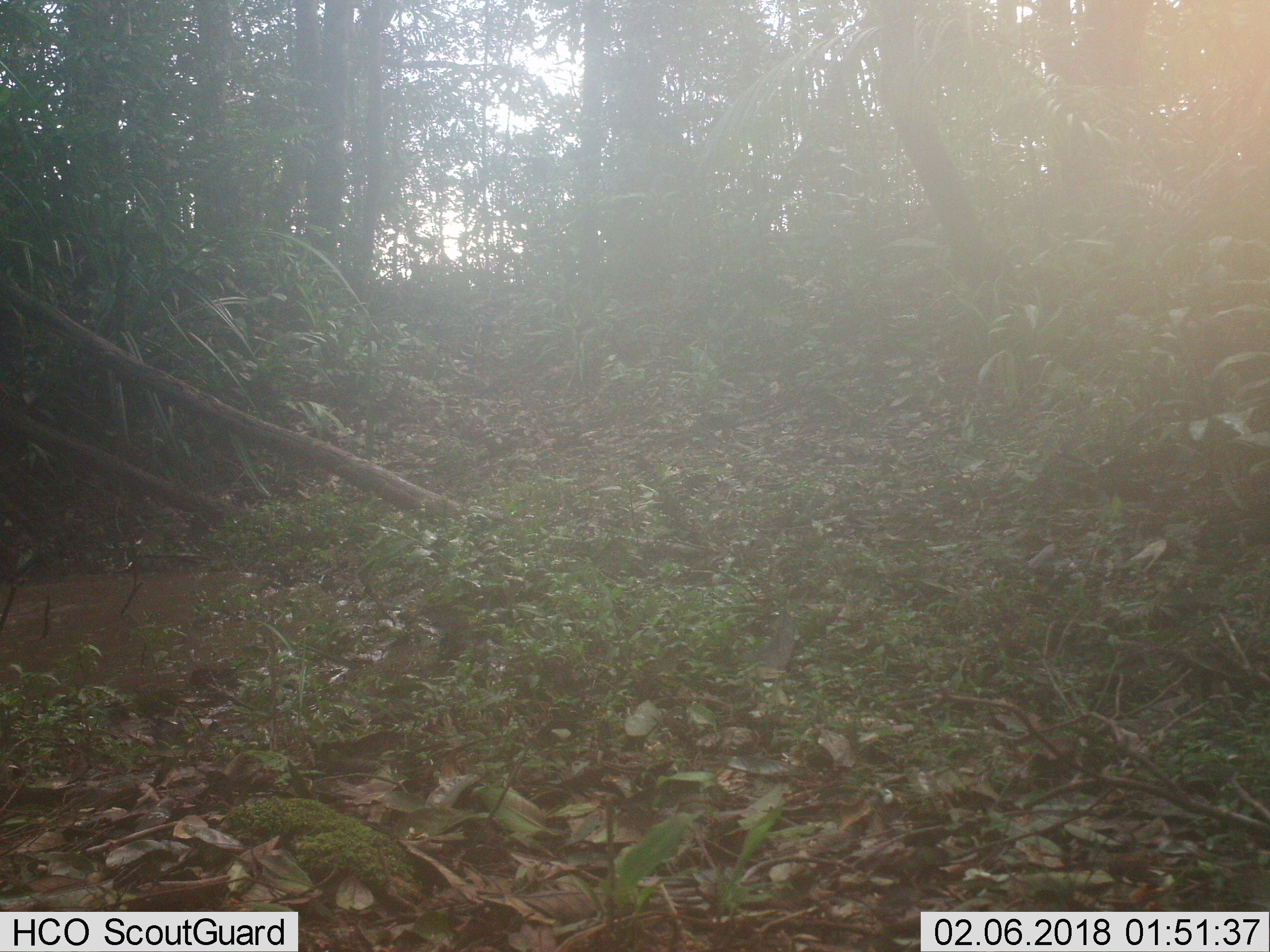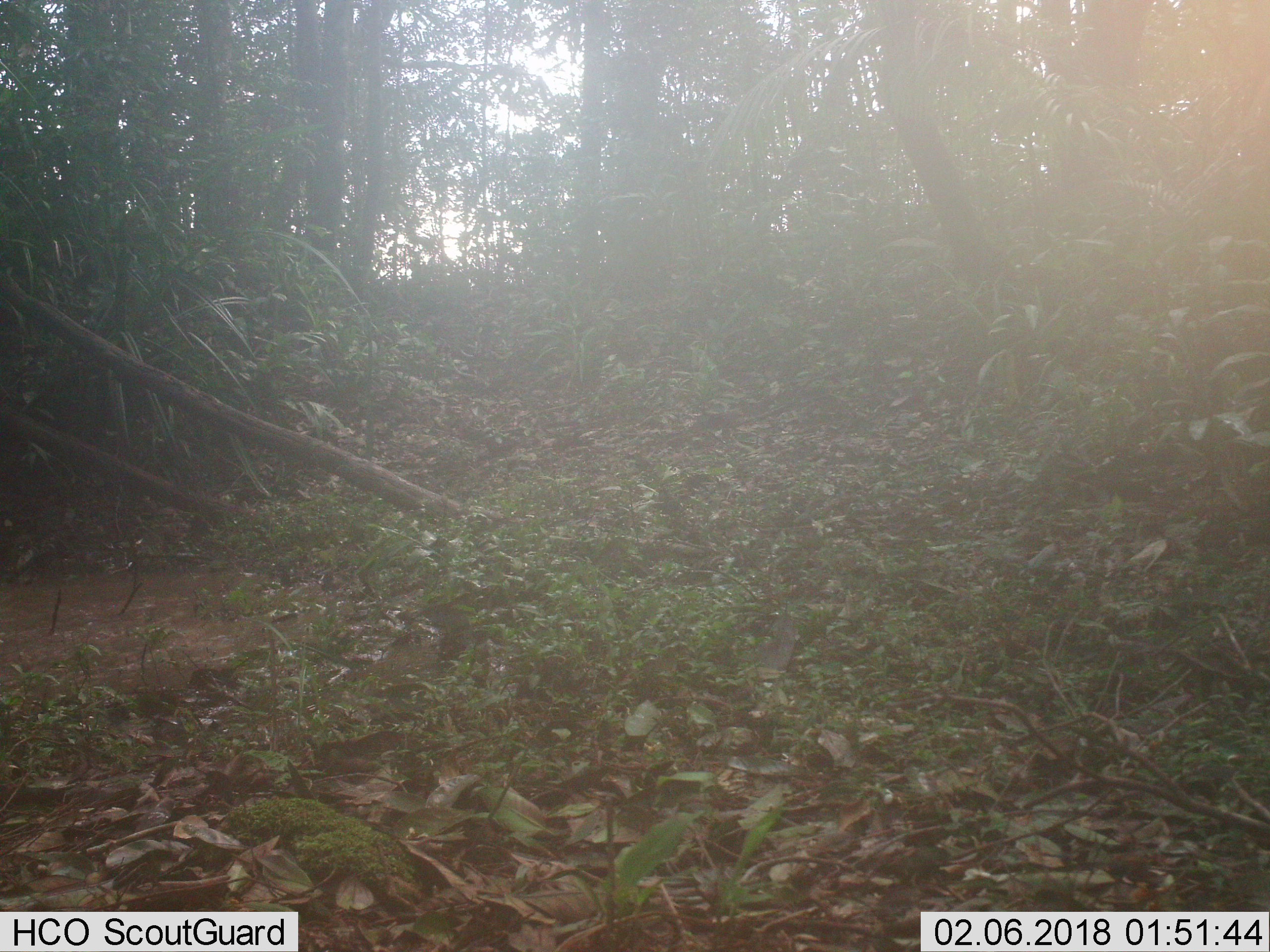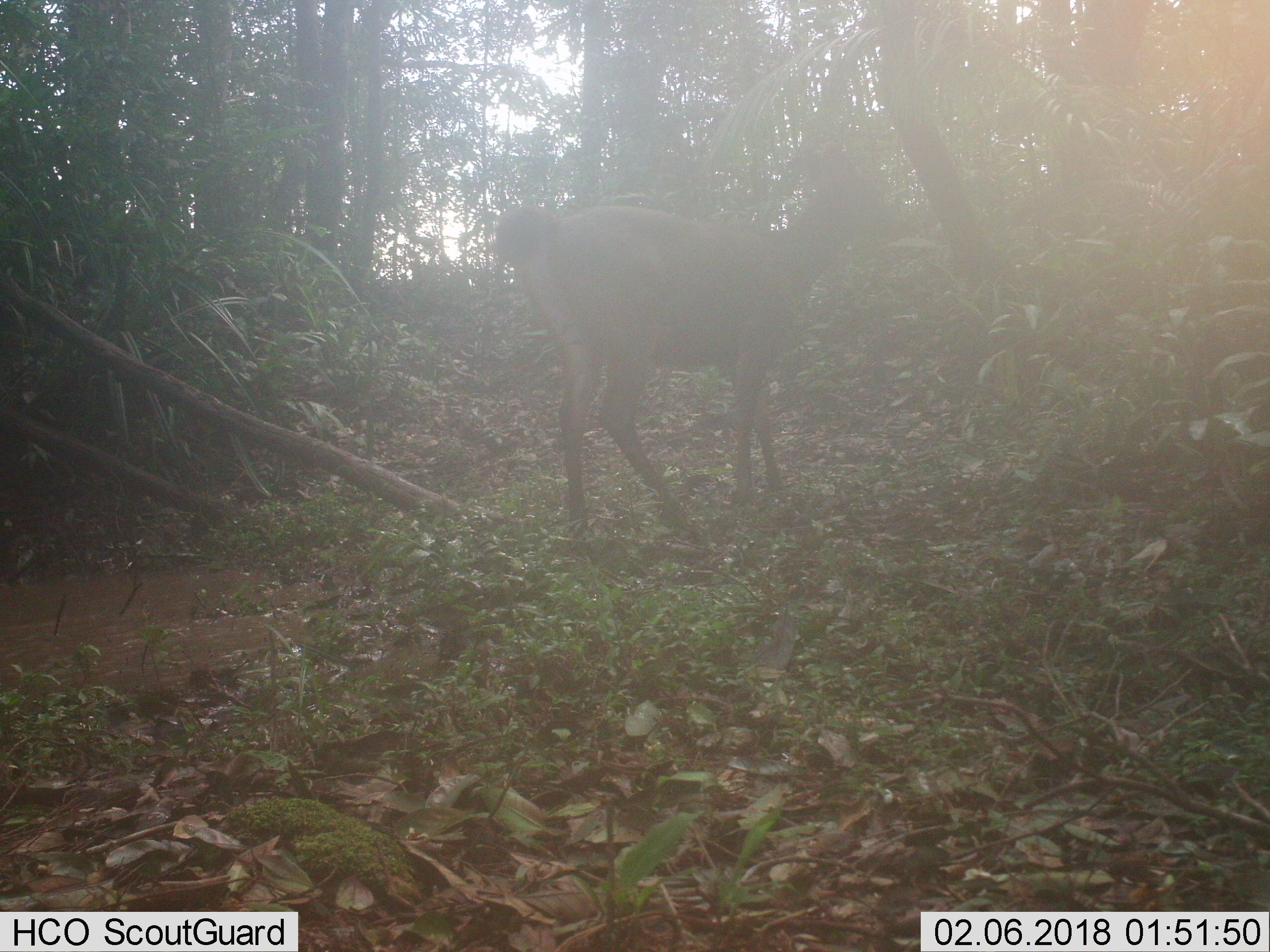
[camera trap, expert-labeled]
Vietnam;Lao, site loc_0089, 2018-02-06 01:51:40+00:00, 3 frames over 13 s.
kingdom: Animalia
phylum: Chordata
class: Mammalia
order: Artiodactyla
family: Cervidae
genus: Rusa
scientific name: Rusa unicolor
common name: sambar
Sambar (Rusa unicolor). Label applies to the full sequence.